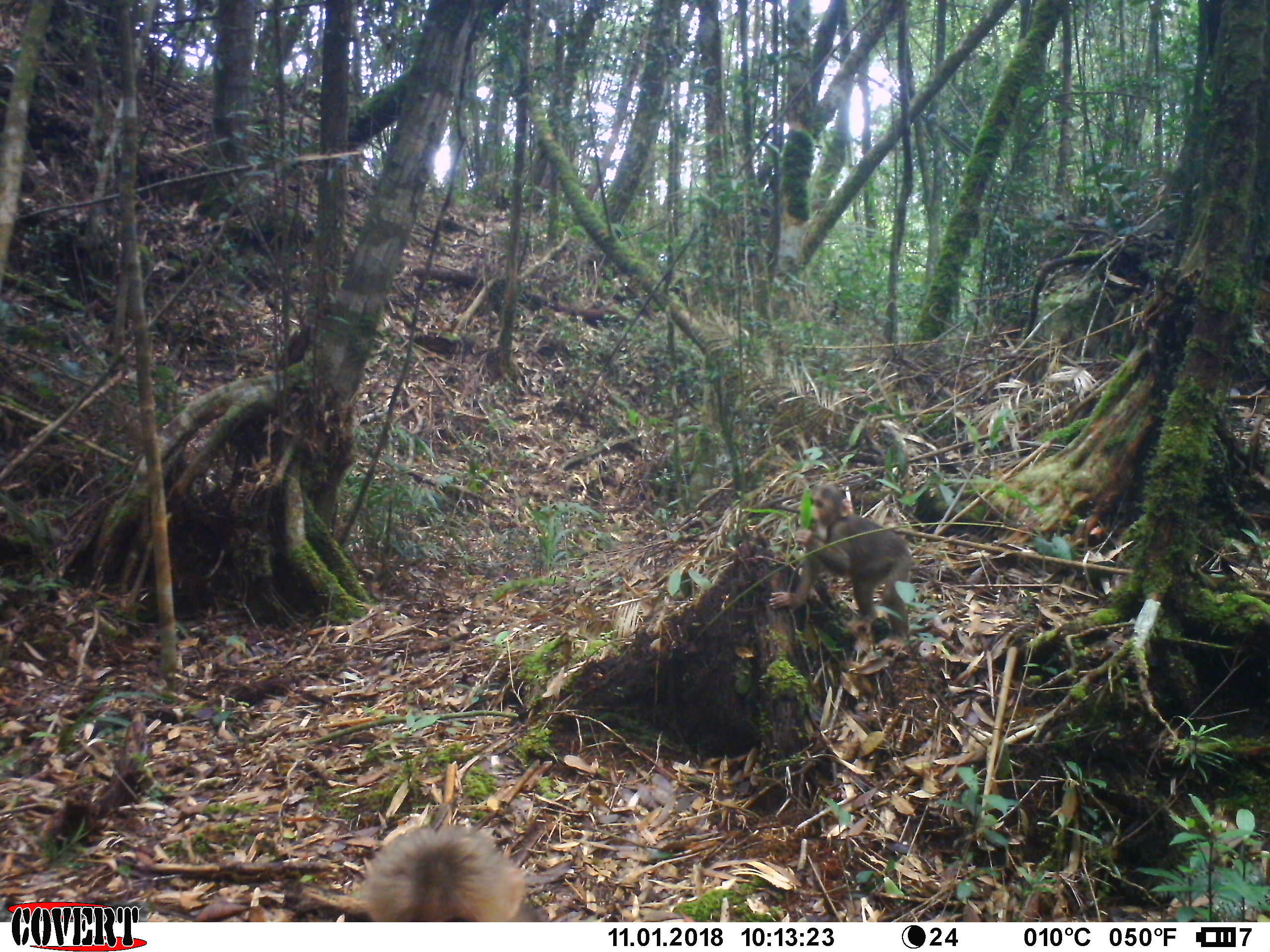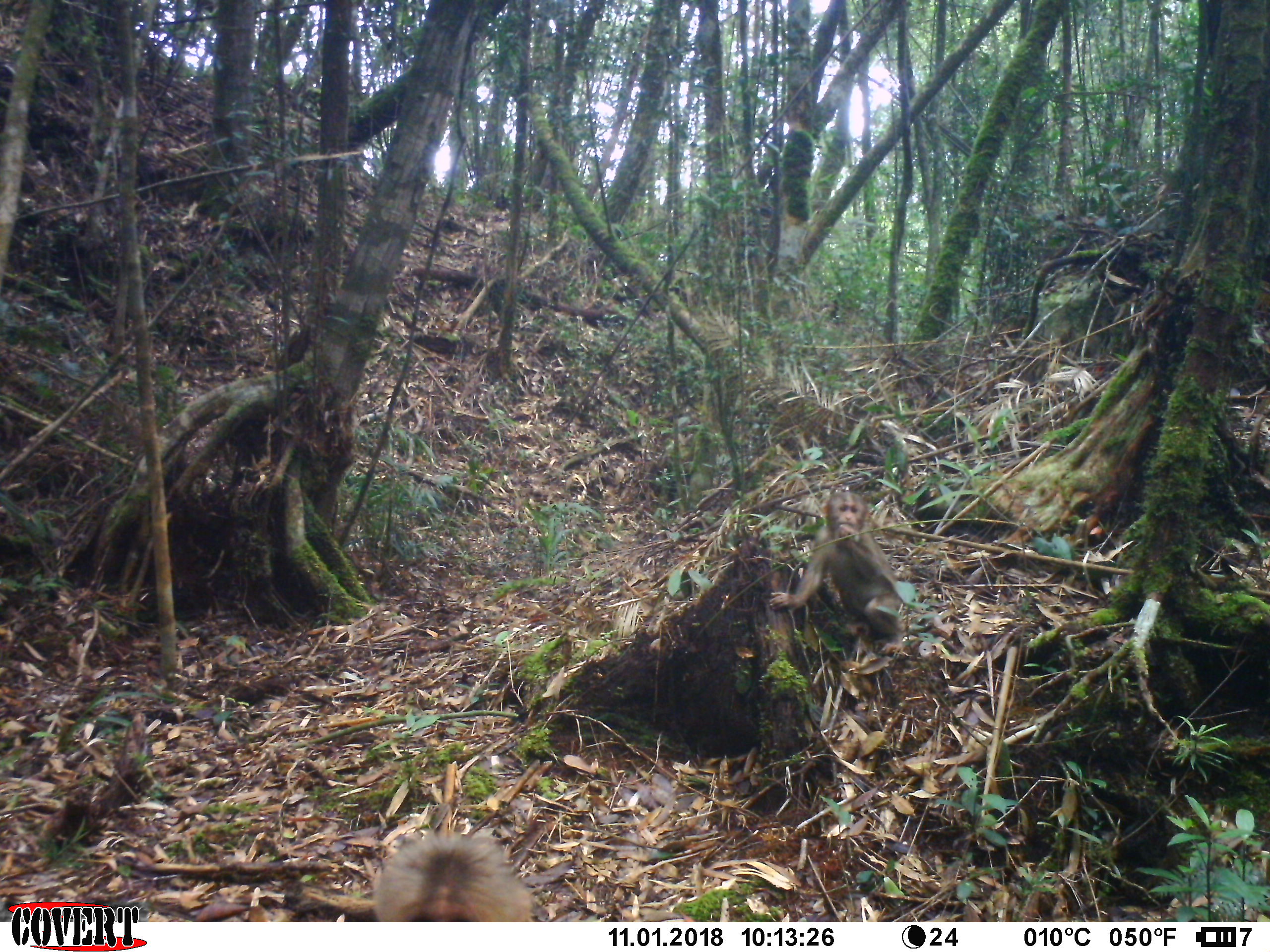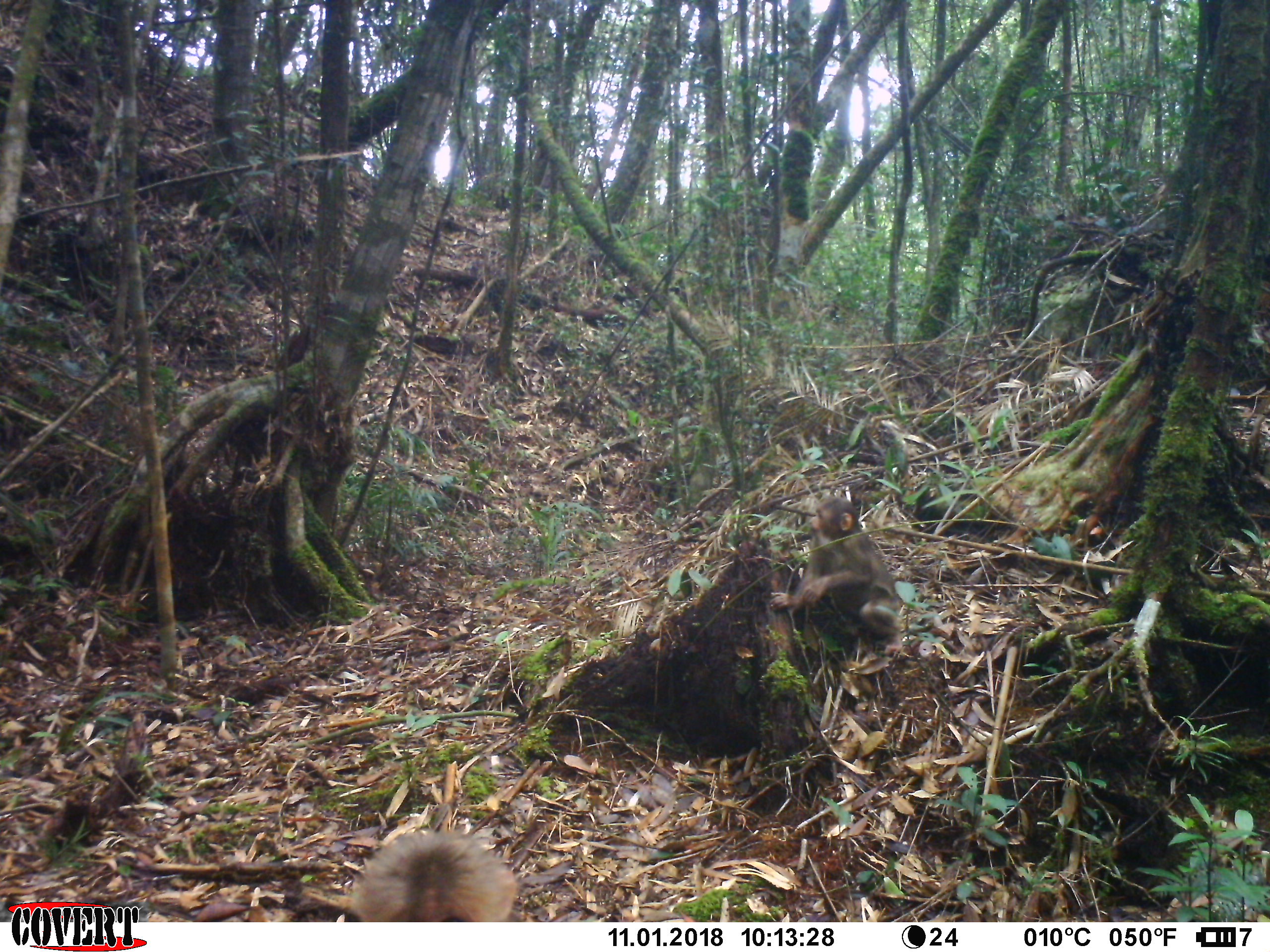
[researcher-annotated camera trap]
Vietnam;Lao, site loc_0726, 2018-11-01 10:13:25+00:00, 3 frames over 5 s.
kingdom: Animalia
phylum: Chordata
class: Mammalia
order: Primates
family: Cercopithecidae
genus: Macaca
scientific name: Macaca arctoides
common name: stump-tailed macaque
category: stump tailed macaque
Stump tailed macaque (stump-tailed macaque) (Macaca arctoides). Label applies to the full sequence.